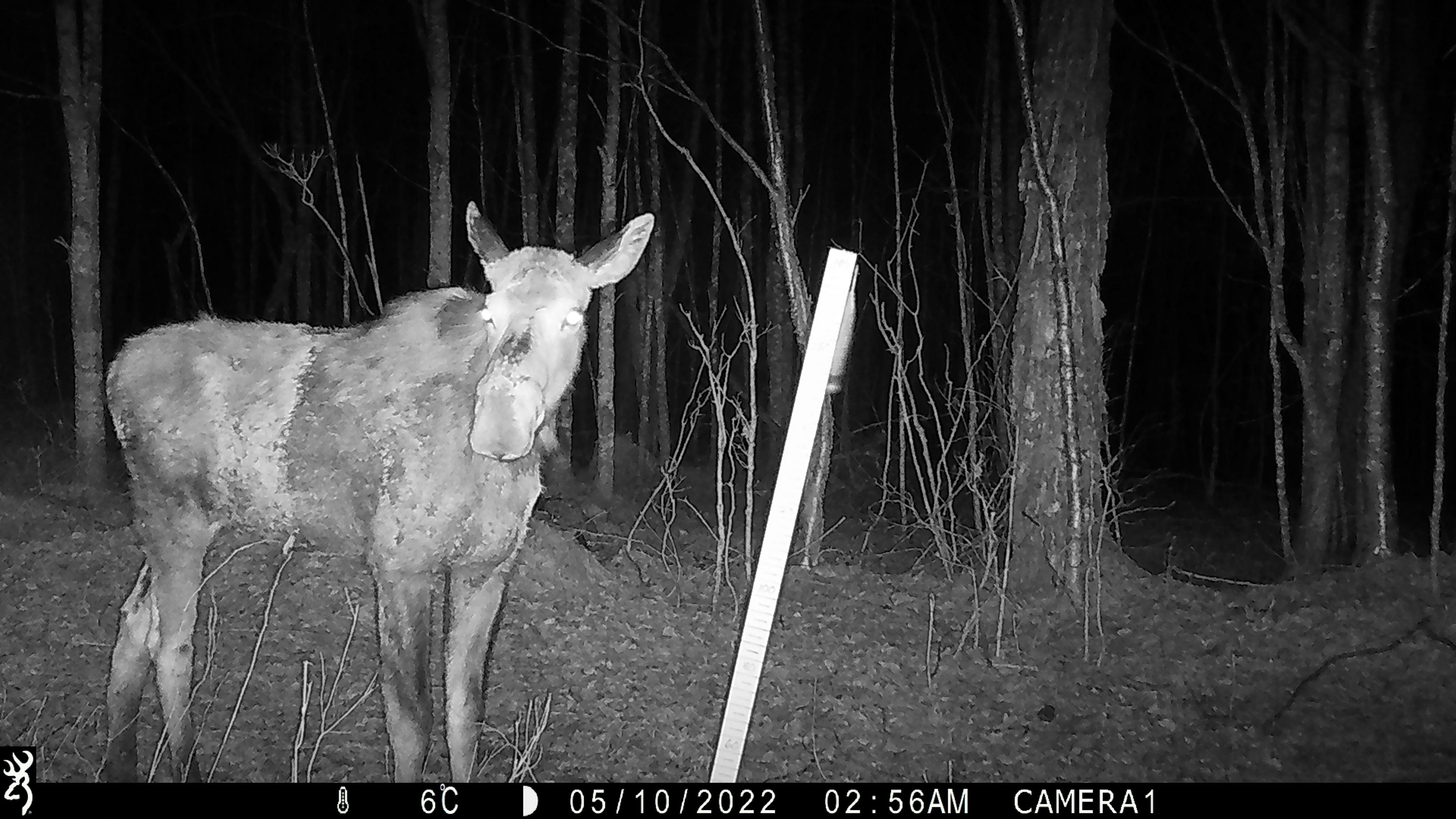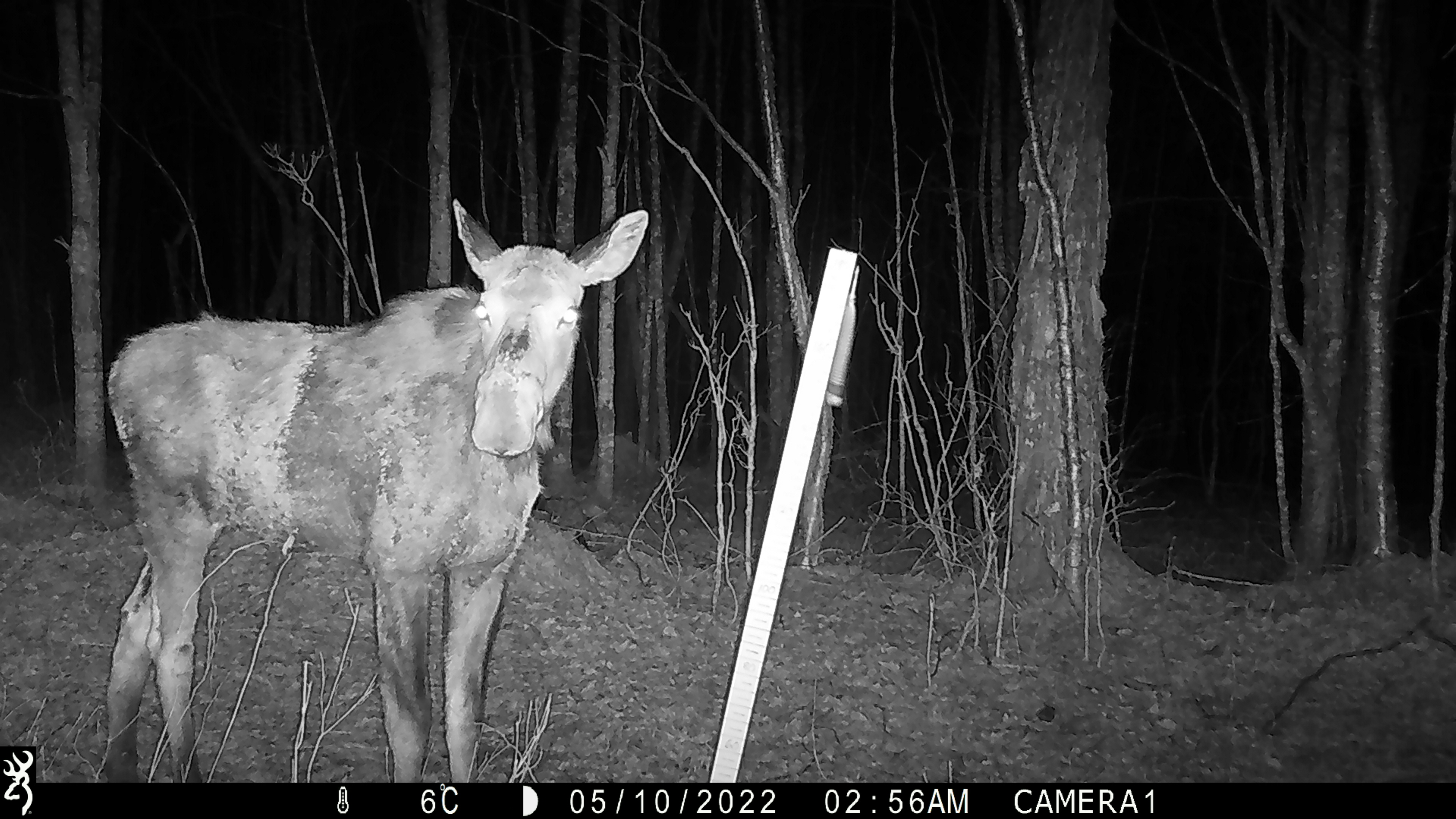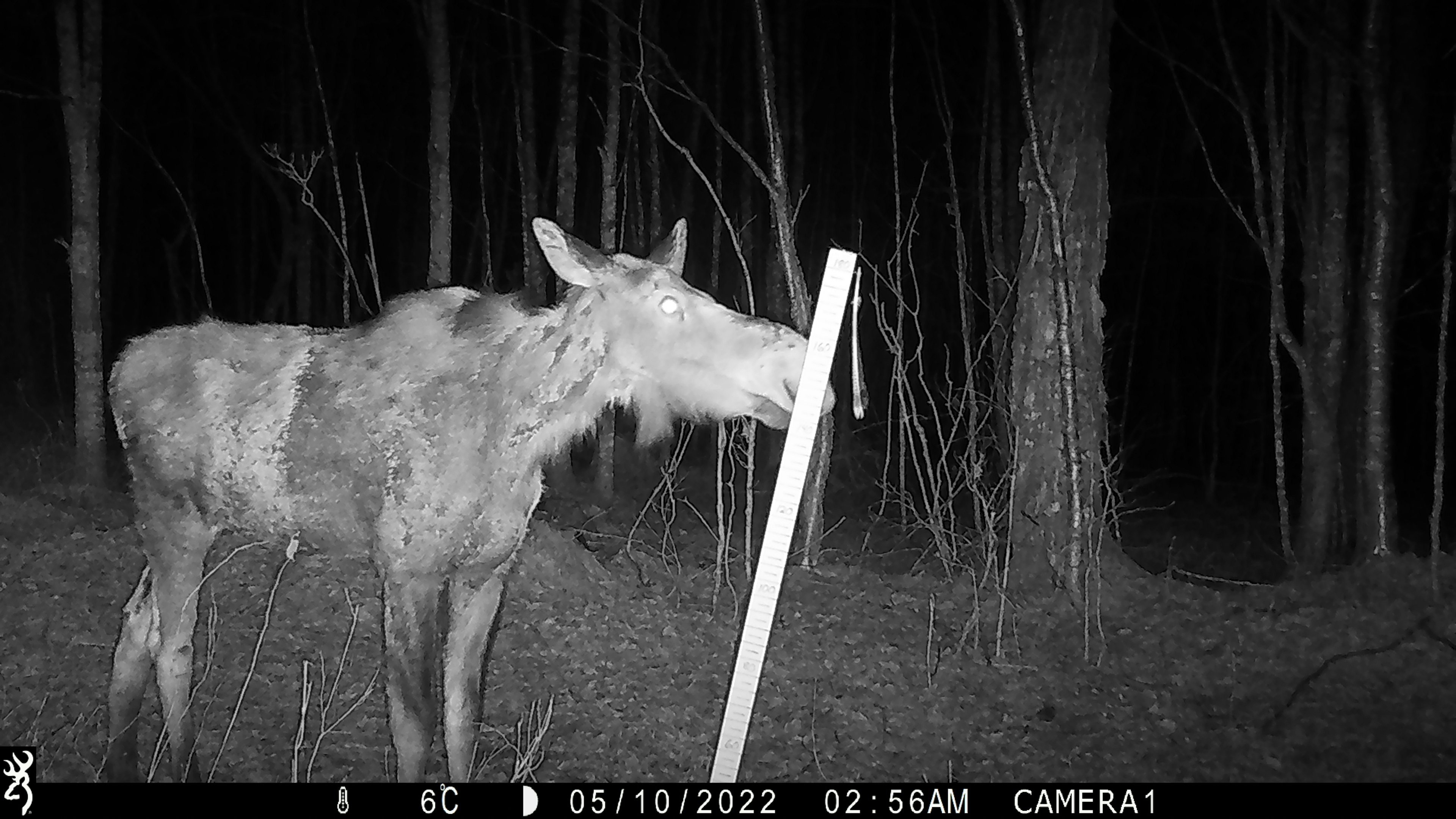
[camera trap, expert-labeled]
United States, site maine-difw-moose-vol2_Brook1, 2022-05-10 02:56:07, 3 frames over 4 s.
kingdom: Animalia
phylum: Chordata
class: Mammalia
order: Artiodactyla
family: Cervidae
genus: Alces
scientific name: Alces alces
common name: moose